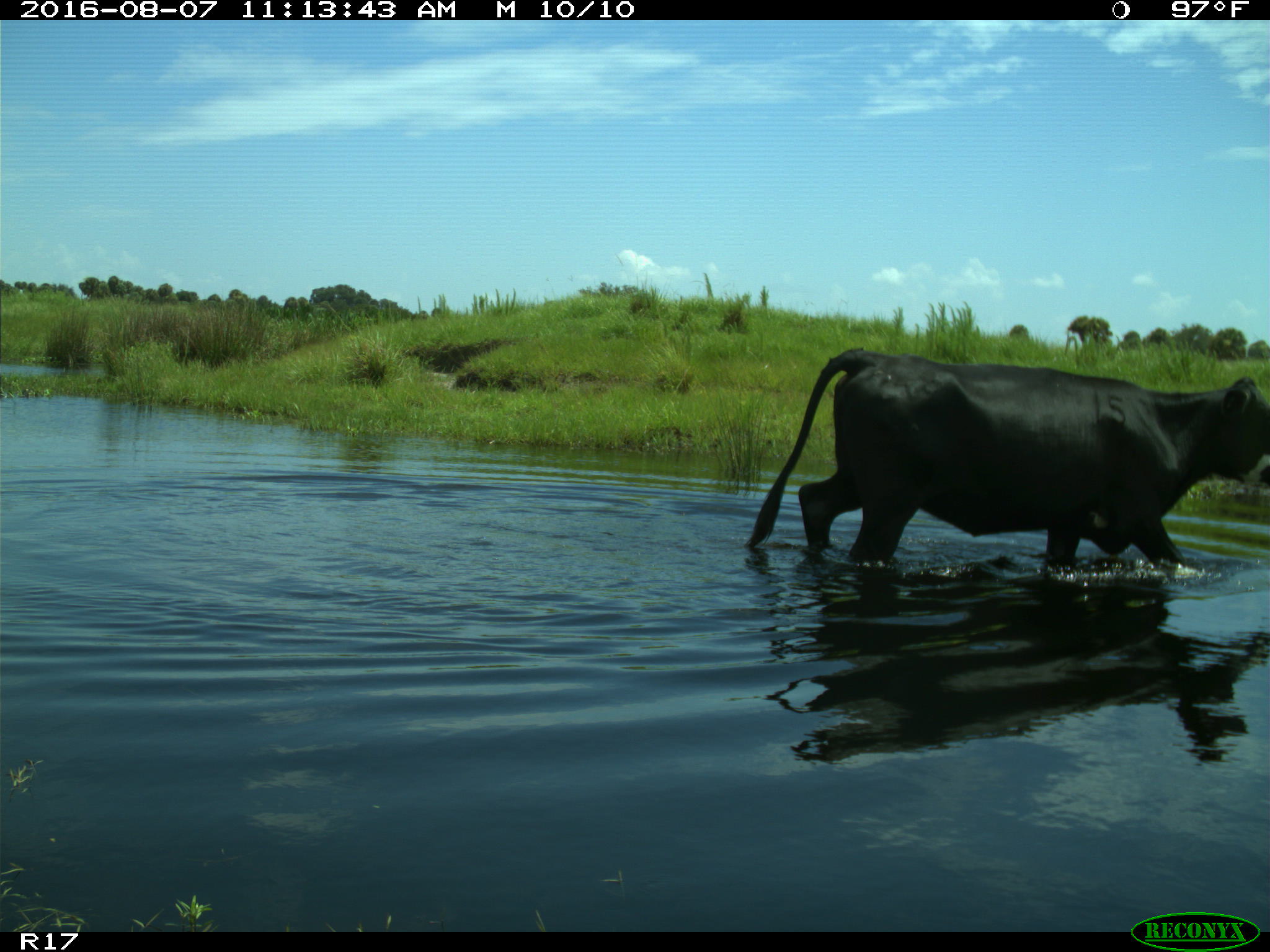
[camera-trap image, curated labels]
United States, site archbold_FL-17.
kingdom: Animalia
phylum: Chordata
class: Mammalia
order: Artiodactyla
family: Bovidae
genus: Bos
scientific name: Bos taurus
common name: domestic cow